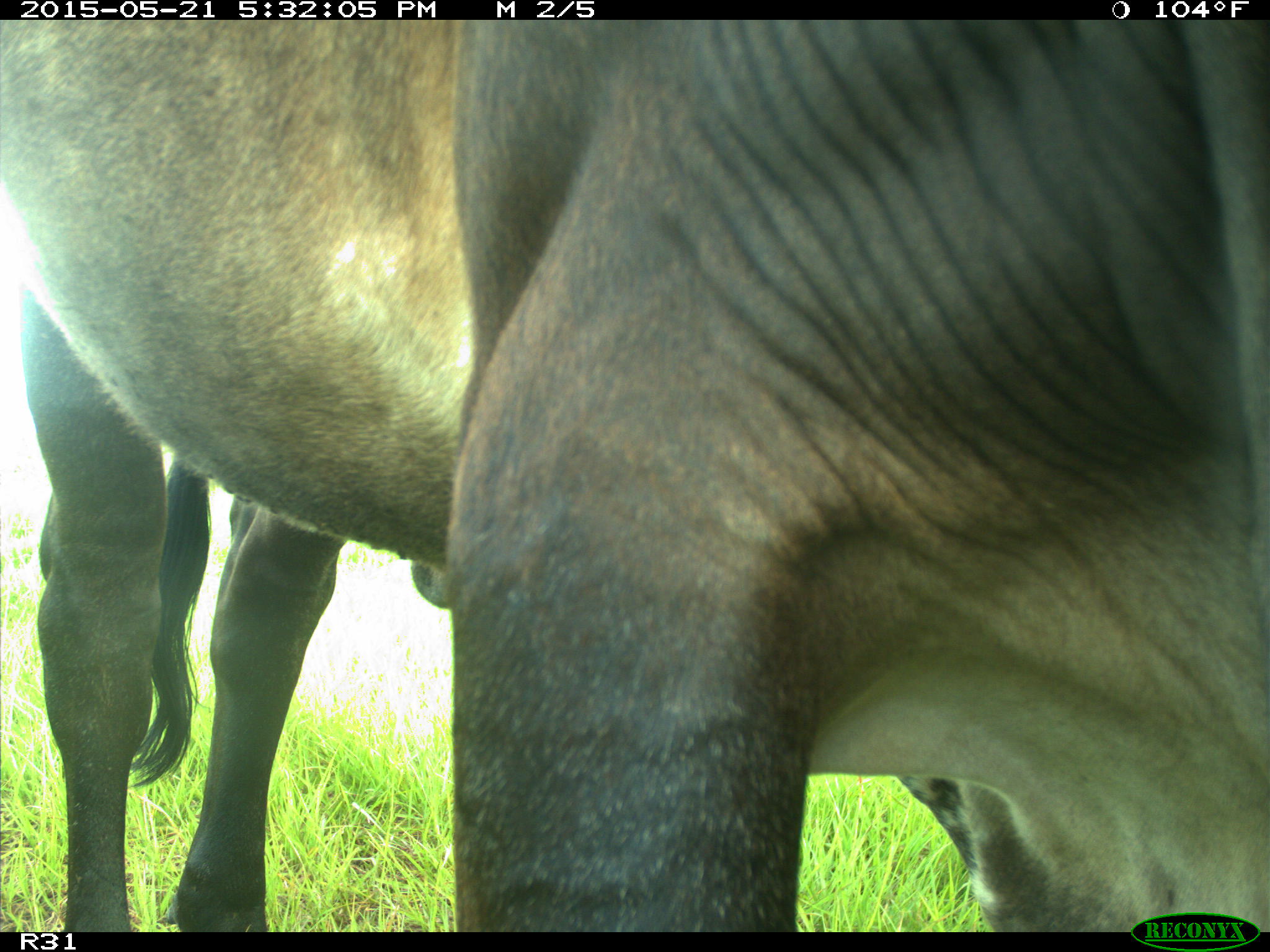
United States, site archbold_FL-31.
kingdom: Animalia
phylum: Chordata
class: Mammalia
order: Artiodactyla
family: Bovidae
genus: Bos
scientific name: Bos taurus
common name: domestic cow